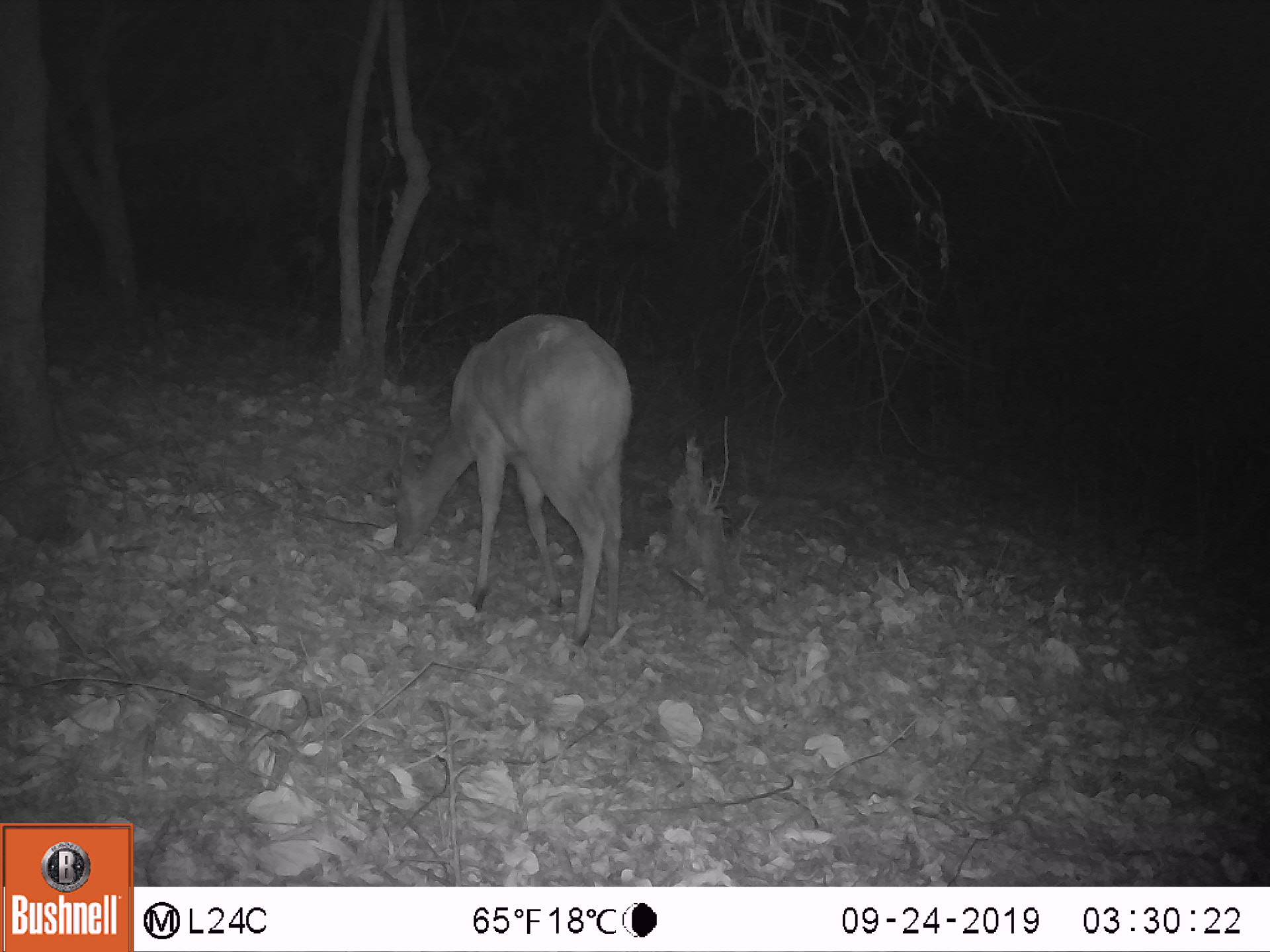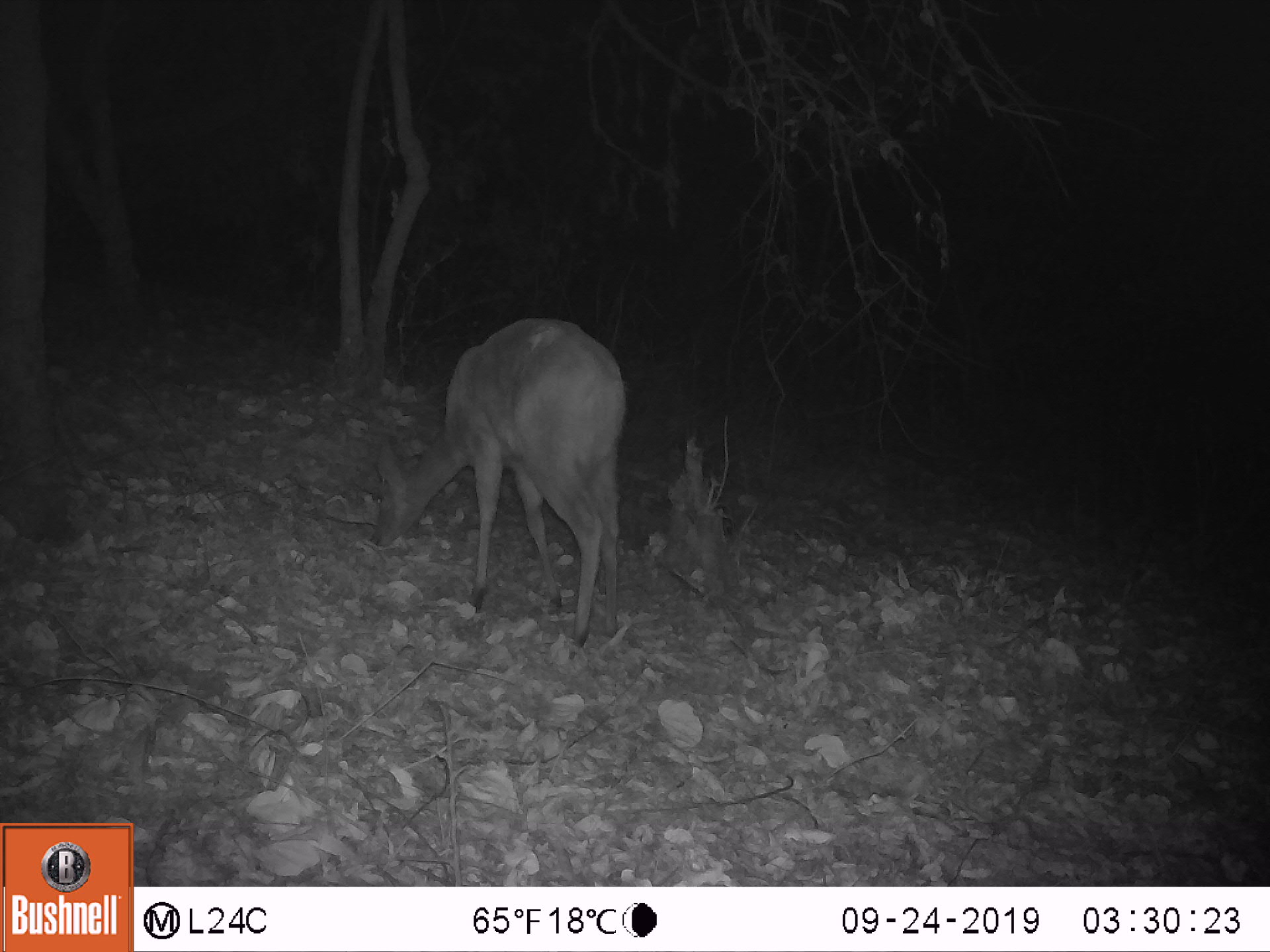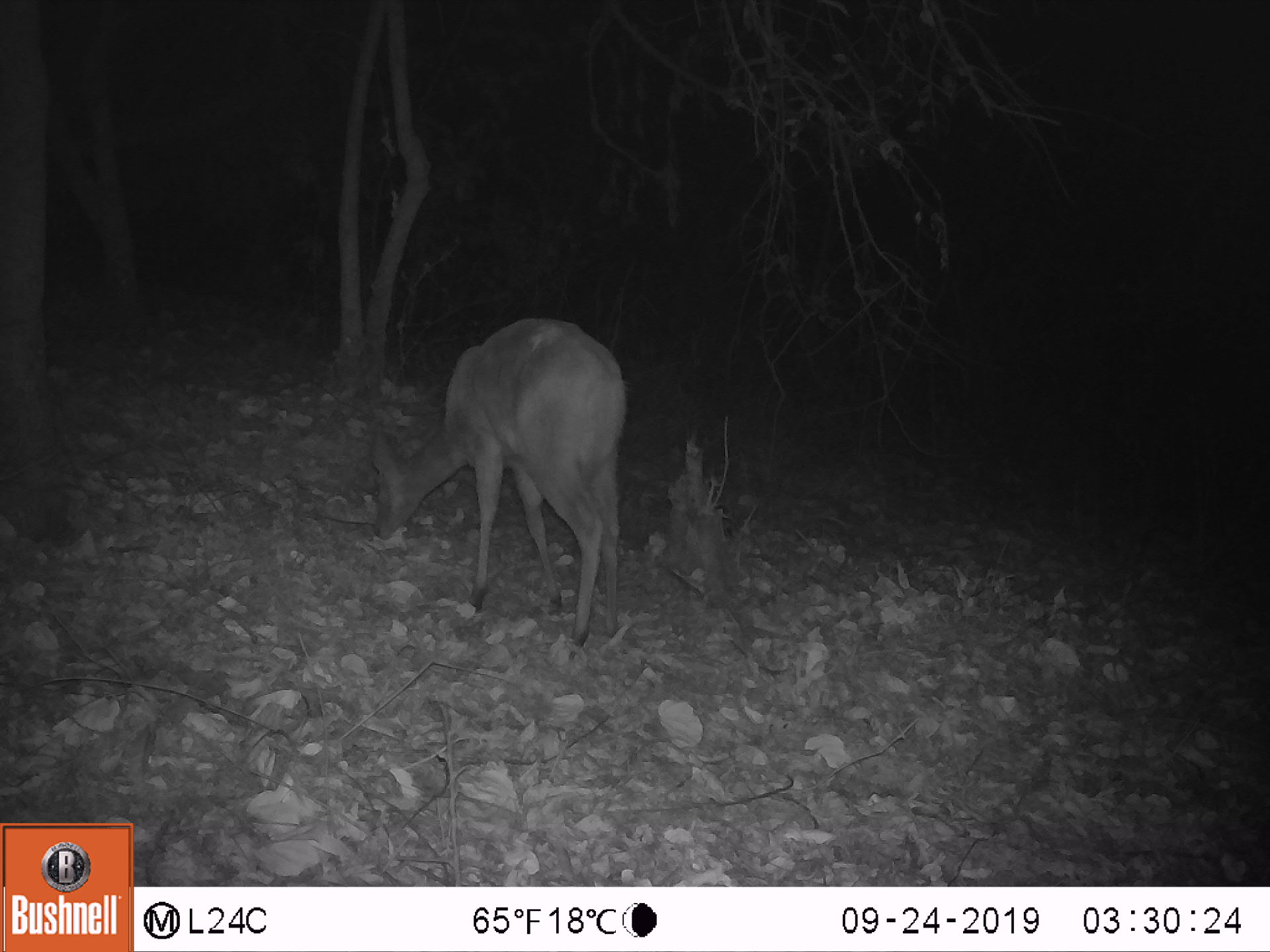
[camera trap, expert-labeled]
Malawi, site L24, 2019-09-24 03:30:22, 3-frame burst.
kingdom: Animalia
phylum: Chordata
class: Mammalia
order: Artiodactyla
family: Bovidae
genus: Tragelaphus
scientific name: Tragelaphus sylvaticus sylvaticus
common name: cape bushbuck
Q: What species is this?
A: Cape bushbuck (Tragelaphus sylvaticus sylvaticus).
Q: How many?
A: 1.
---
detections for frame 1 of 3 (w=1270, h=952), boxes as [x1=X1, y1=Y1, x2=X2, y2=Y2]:
cape bushbuck: [x1=386, y1=305, x2=634, y2=662]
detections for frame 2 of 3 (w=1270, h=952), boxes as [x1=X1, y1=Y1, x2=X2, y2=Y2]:
cape bushbuck: [x1=357, y1=310, x2=629, y2=652]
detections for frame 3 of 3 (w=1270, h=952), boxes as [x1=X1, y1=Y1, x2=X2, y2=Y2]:
cape bushbuck: [x1=364, y1=307, x2=633, y2=656]